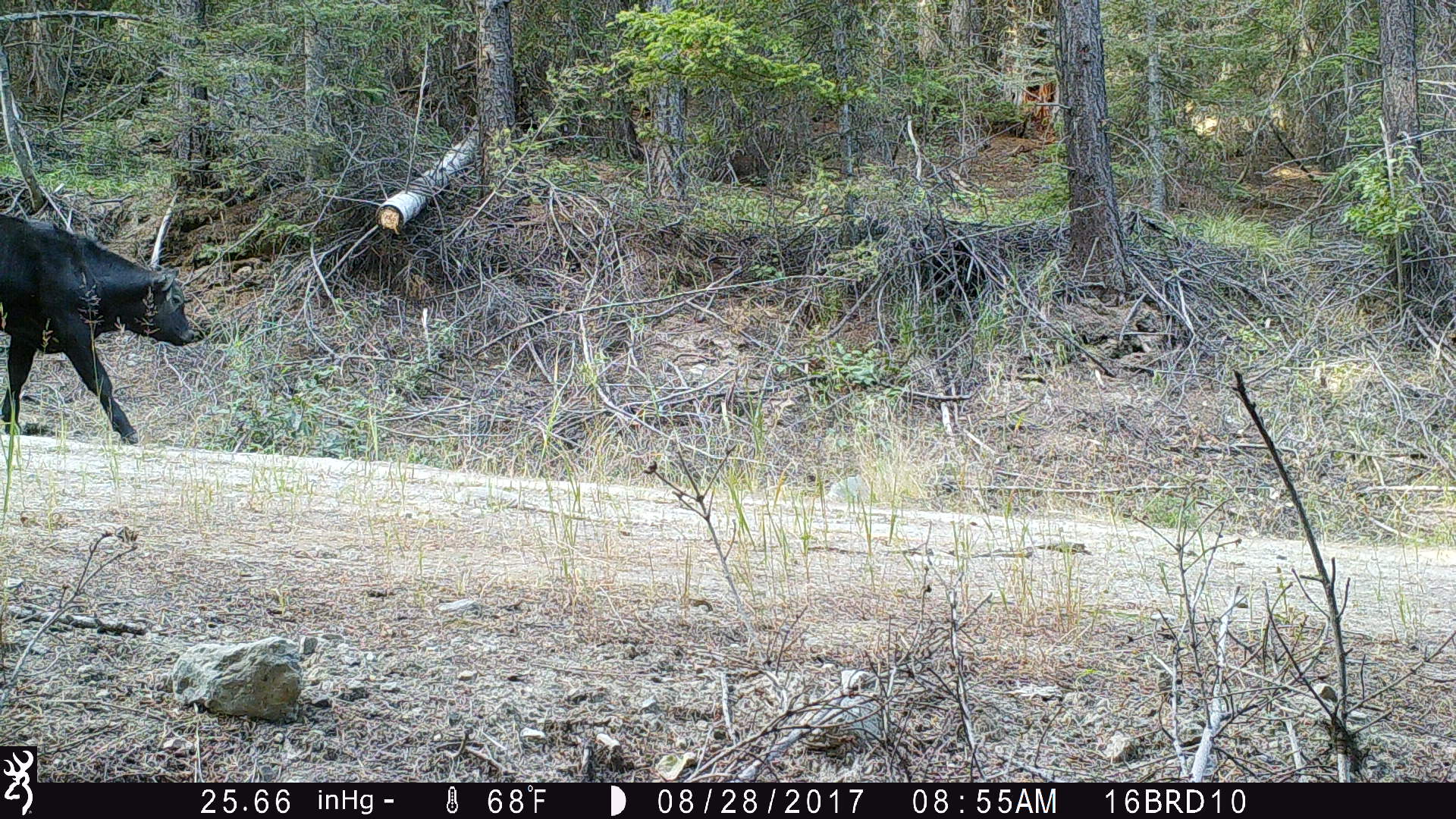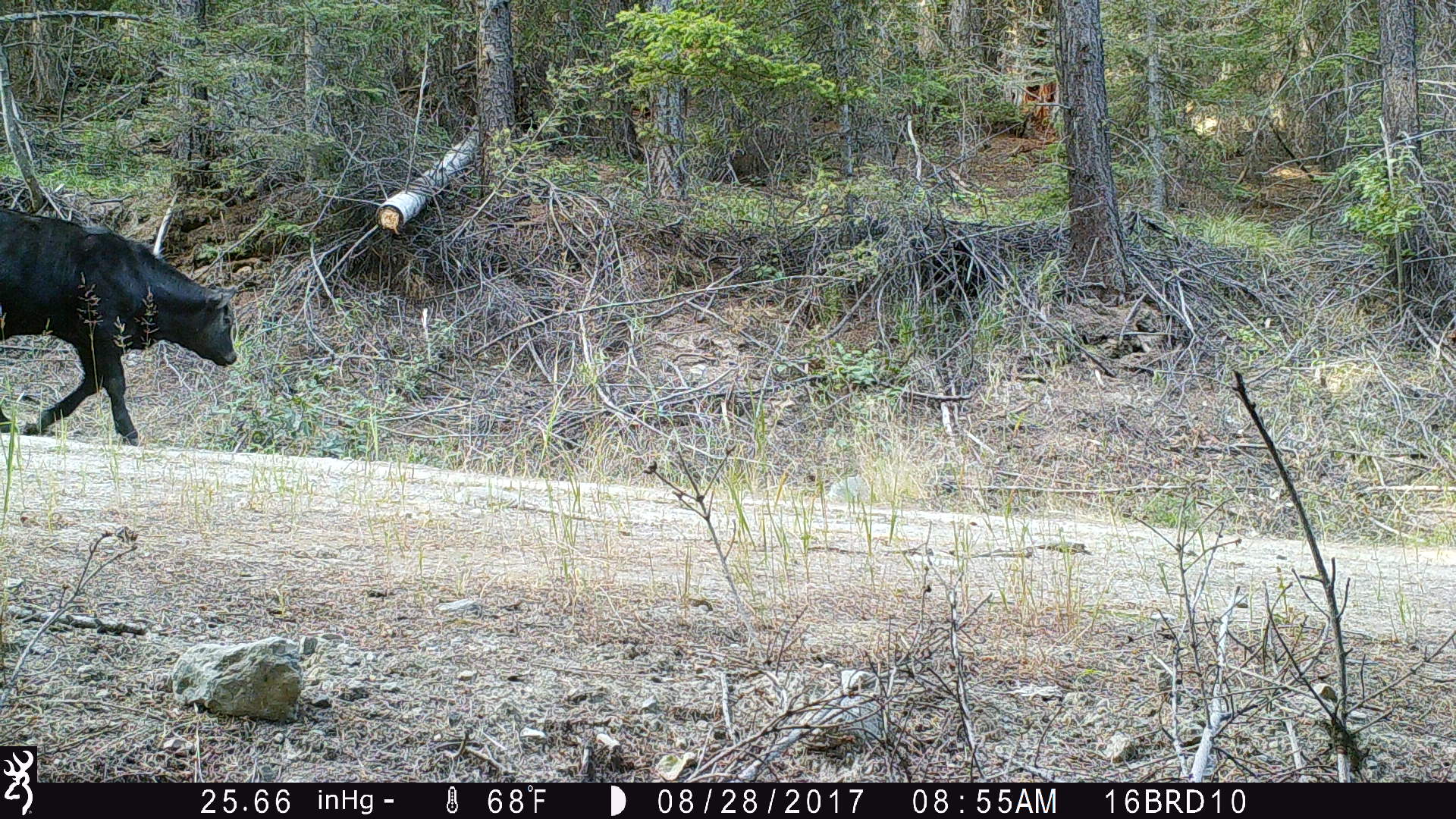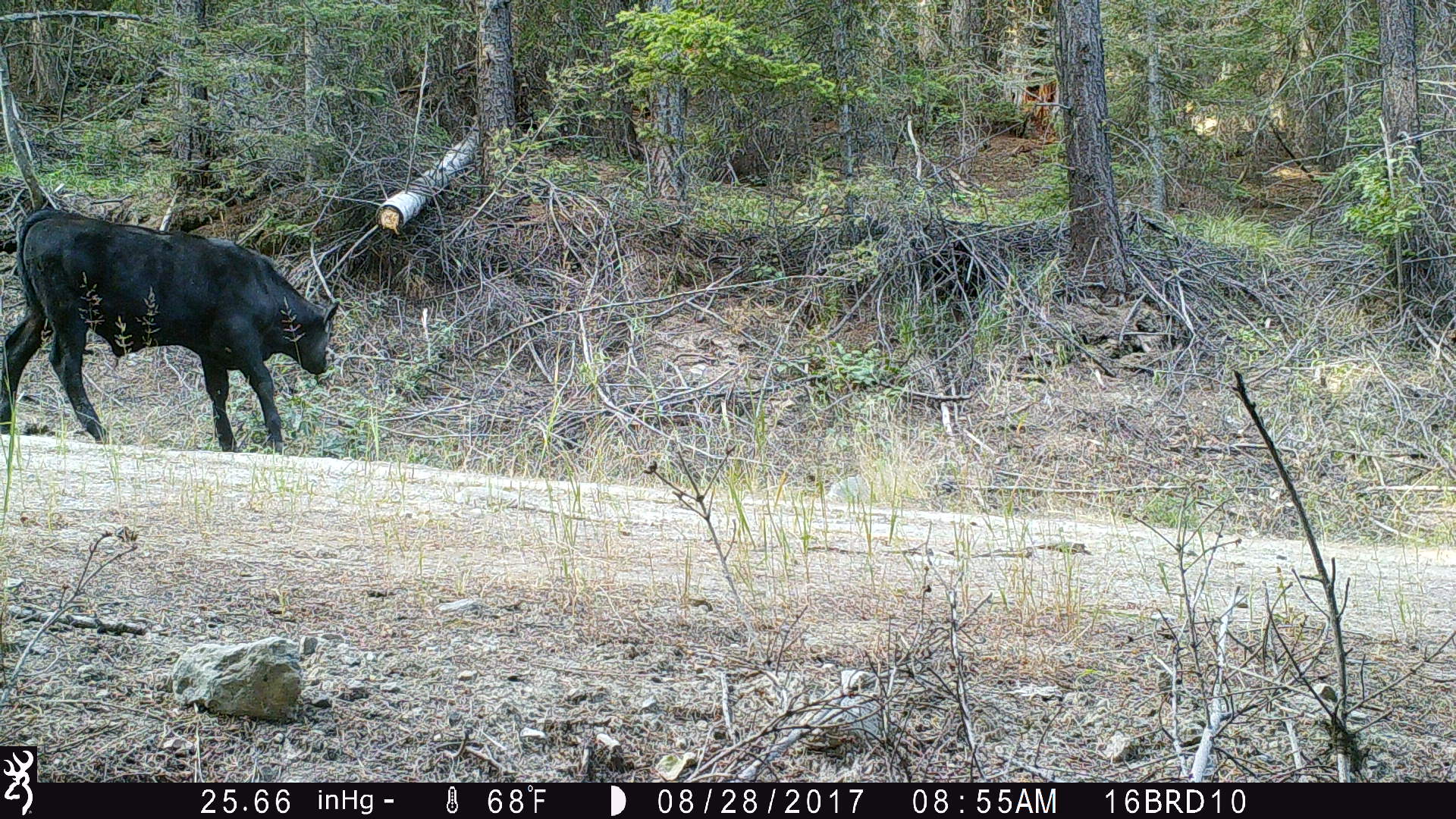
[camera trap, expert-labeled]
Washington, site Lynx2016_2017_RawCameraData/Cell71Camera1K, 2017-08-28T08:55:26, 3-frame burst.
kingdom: Animalia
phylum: Chordata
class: Mammalia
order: Artiodactyla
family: Bovidae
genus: Bos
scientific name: Bos taurus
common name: domestic cattle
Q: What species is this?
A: Domestic cattle (Bos taurus).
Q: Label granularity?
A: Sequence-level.